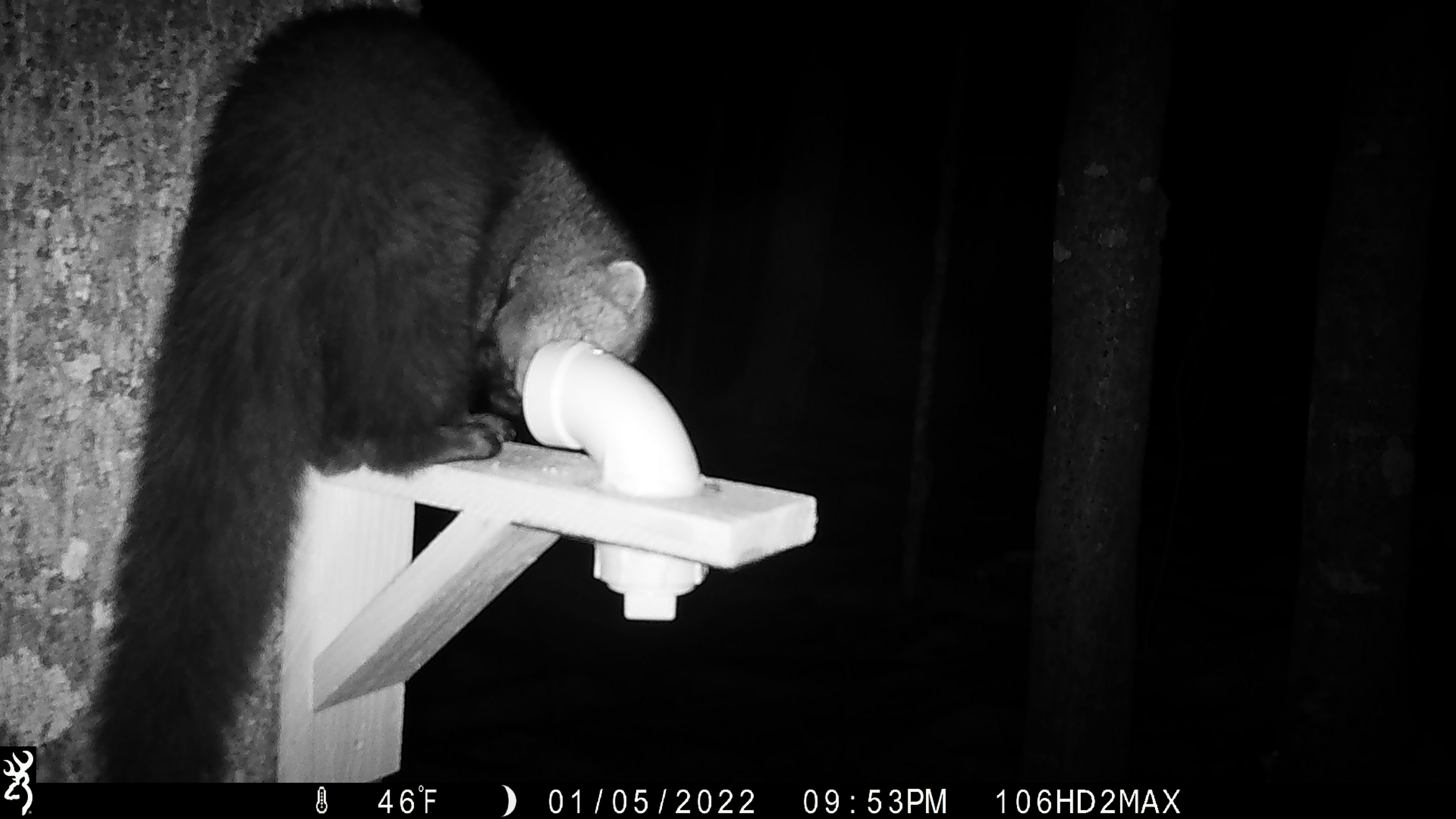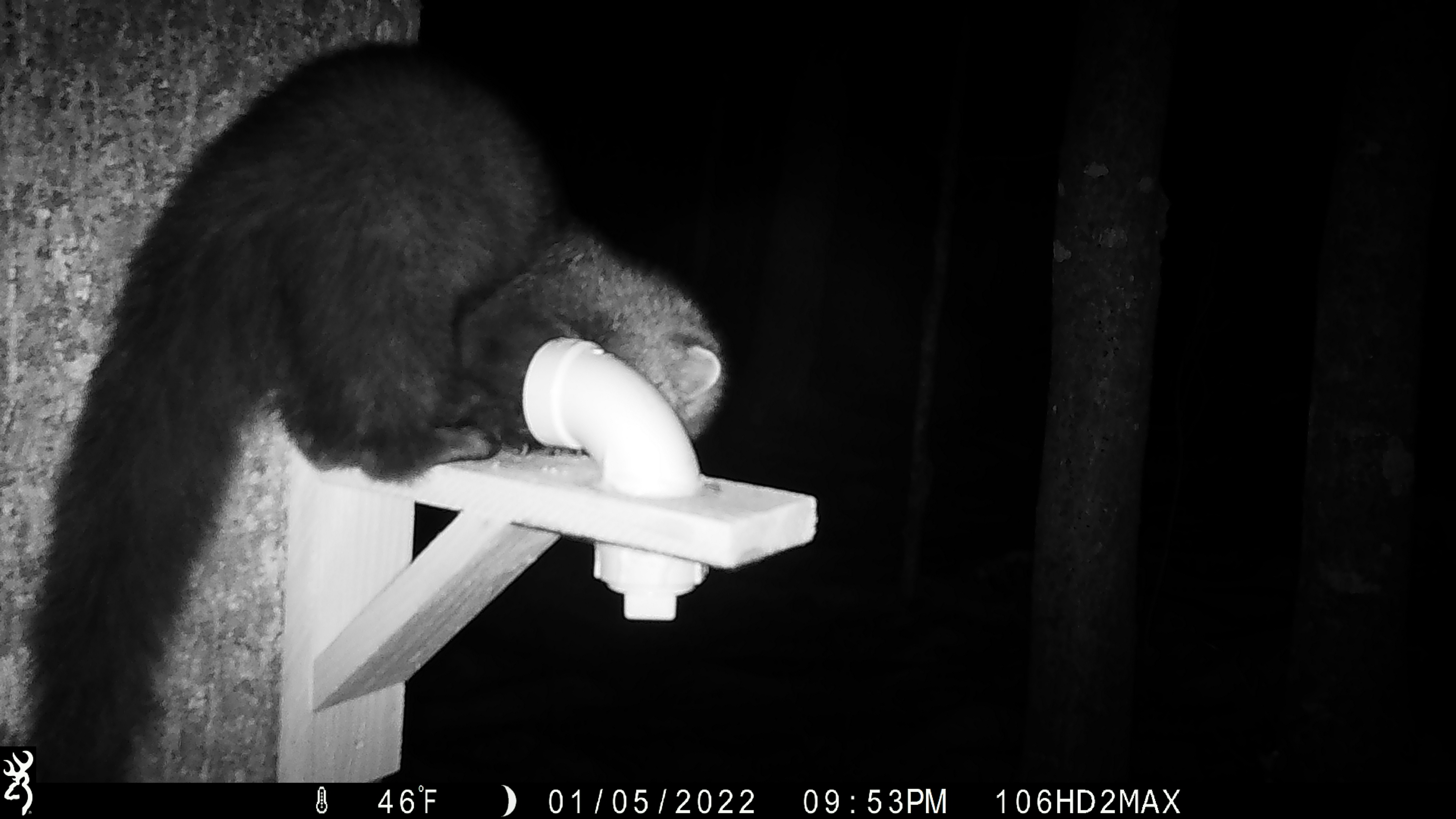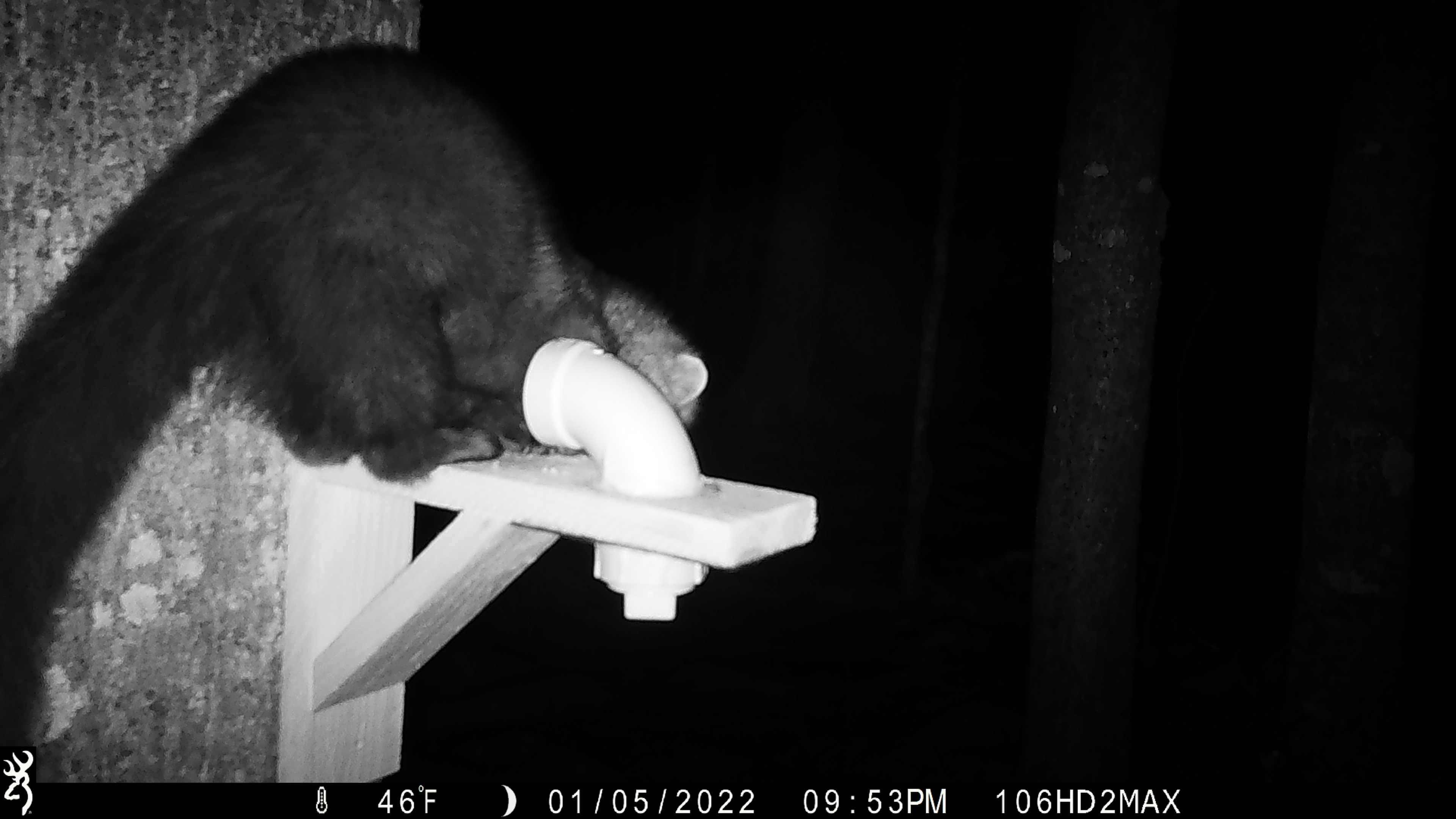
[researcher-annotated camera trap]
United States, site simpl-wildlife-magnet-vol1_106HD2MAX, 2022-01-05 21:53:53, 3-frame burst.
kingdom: Animalia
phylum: Chordata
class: Mammalia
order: Carnivora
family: Mustelidae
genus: Pekania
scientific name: Pekania pennanti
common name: fisher